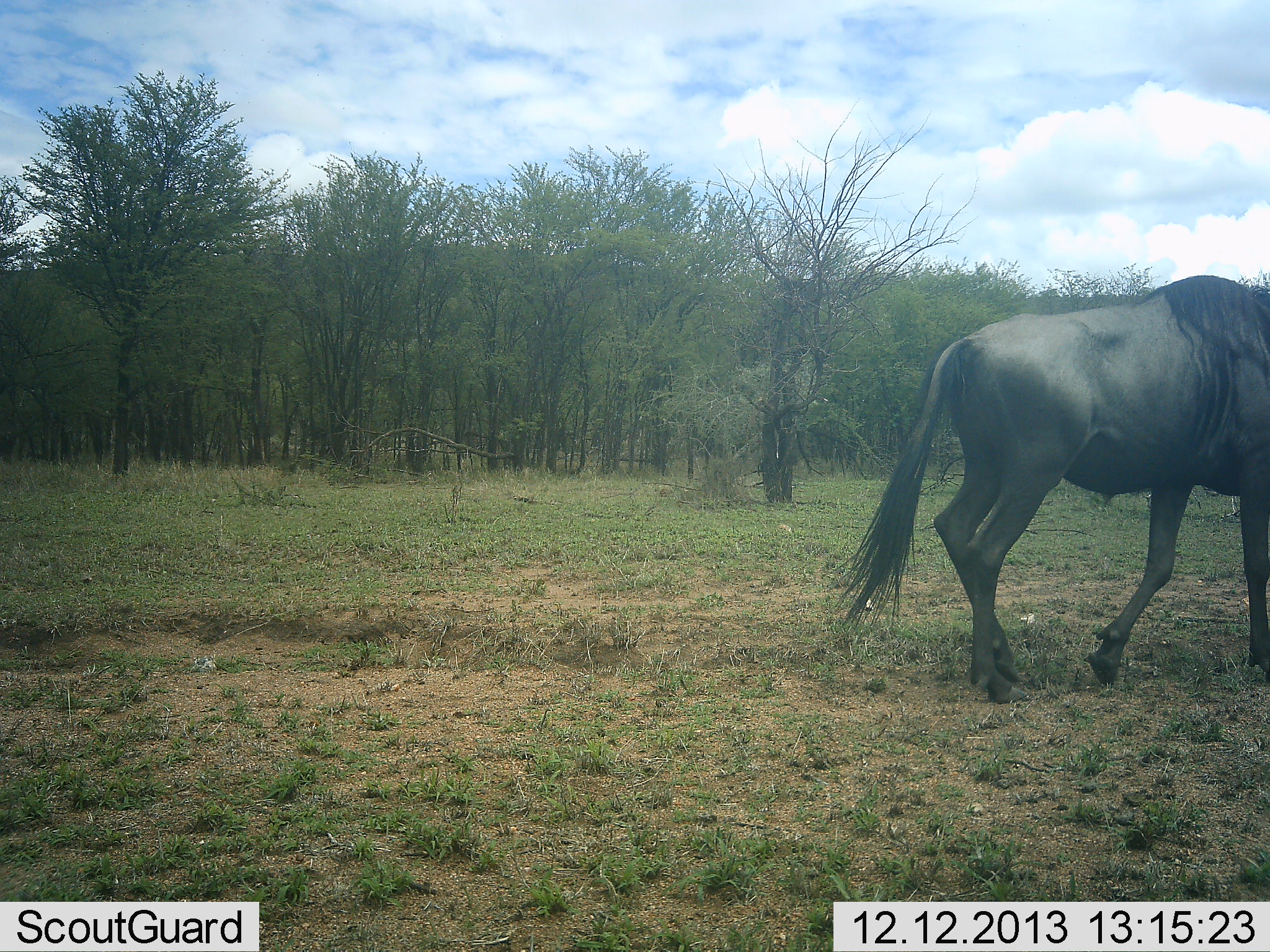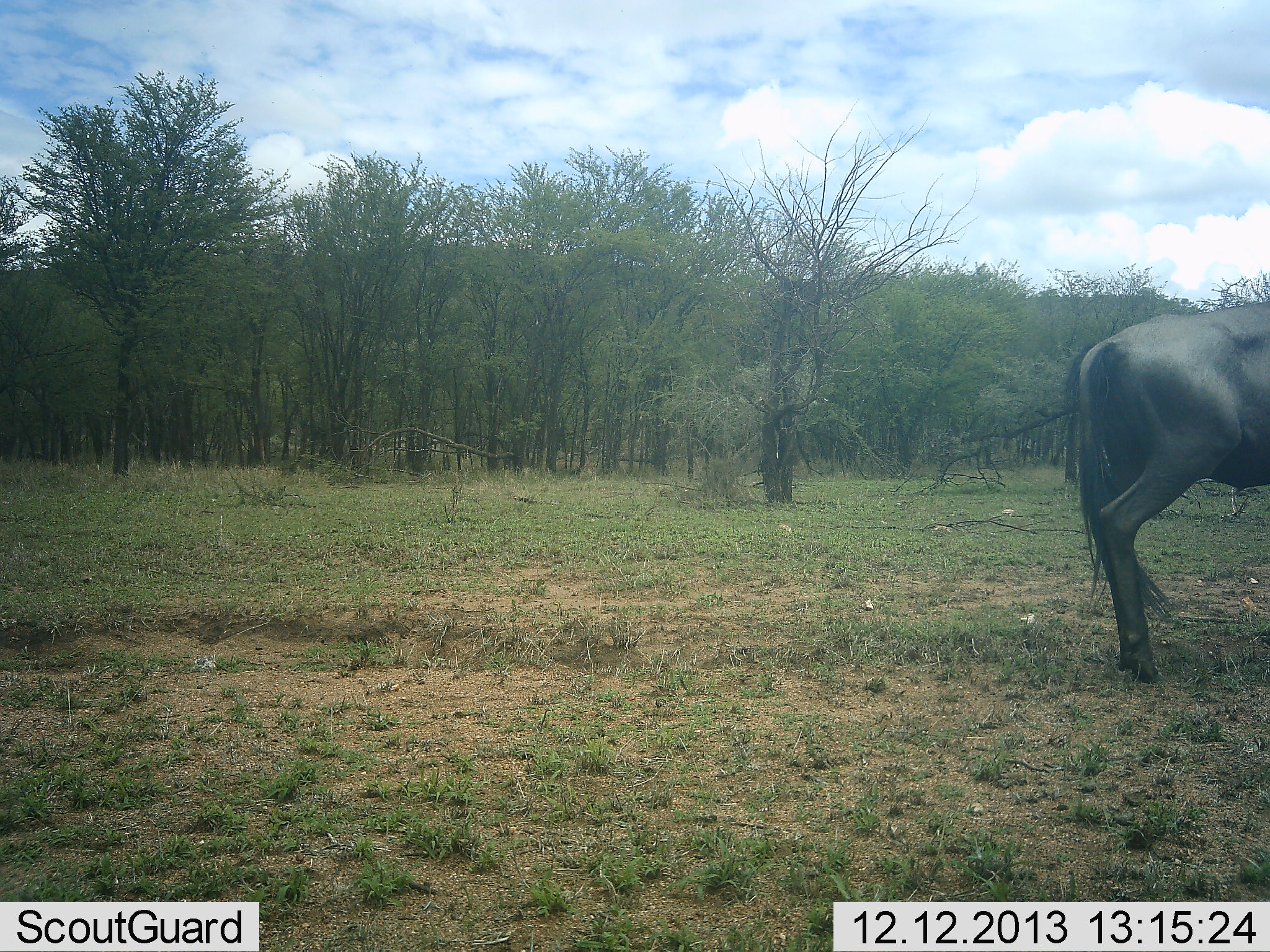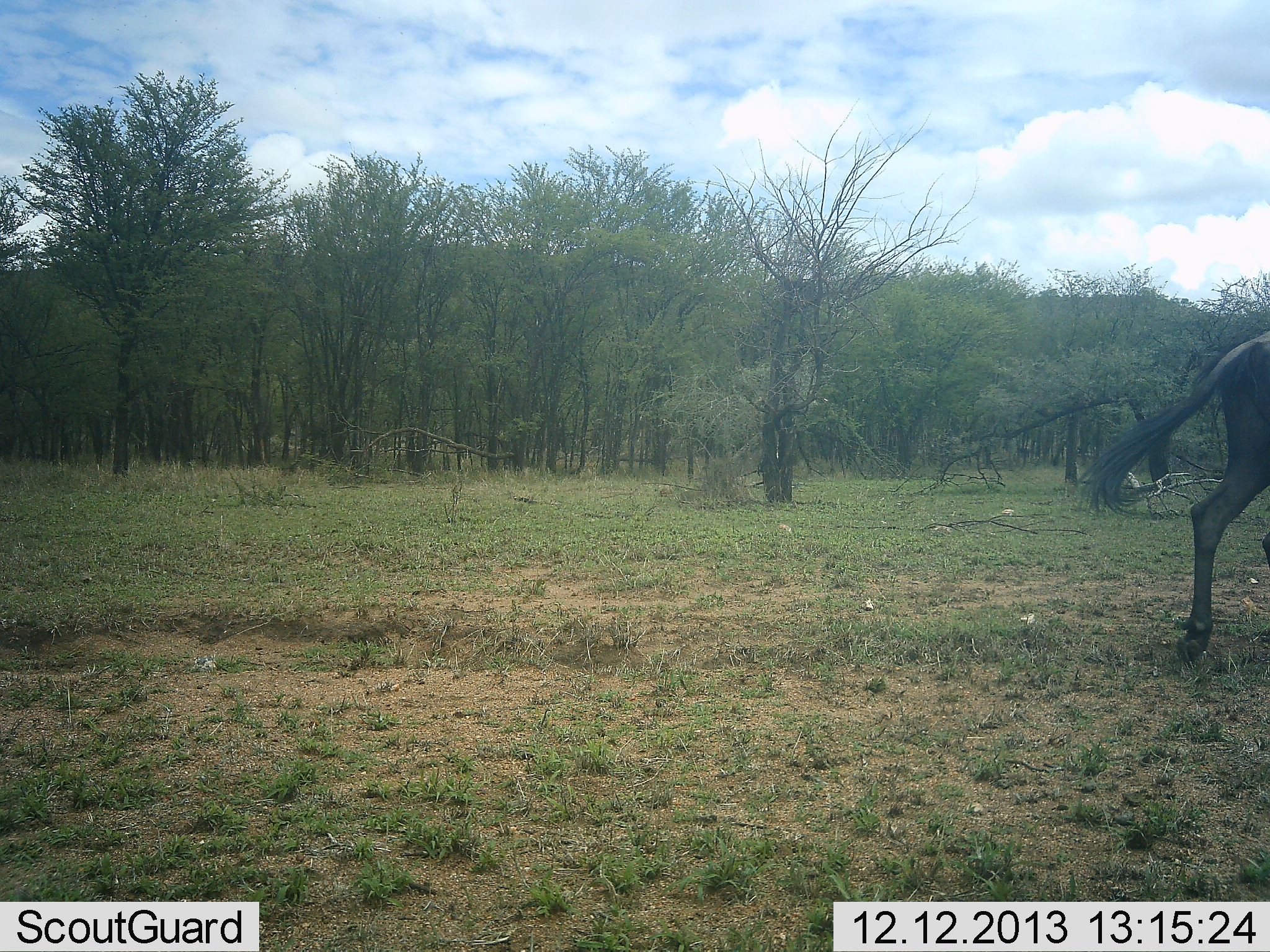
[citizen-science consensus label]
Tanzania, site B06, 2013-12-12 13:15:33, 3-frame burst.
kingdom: Animalia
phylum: Chordata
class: Mammalia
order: Artiodactyla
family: Bovidae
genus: Connochaetes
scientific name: Connochaetes taurinus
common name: blue wildebeest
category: wildebeest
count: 1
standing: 30%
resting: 0%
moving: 70%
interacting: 0%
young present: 0%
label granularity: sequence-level